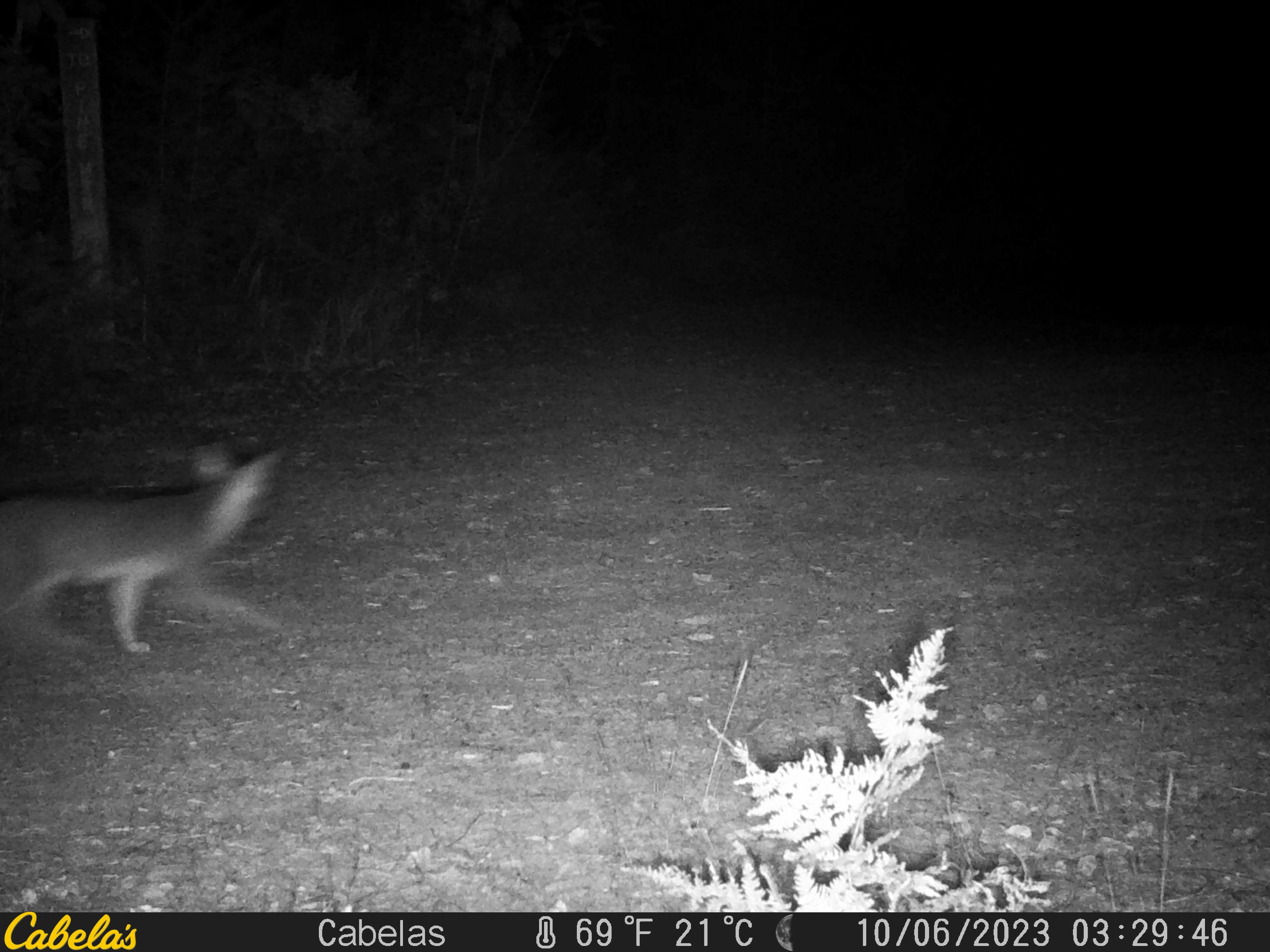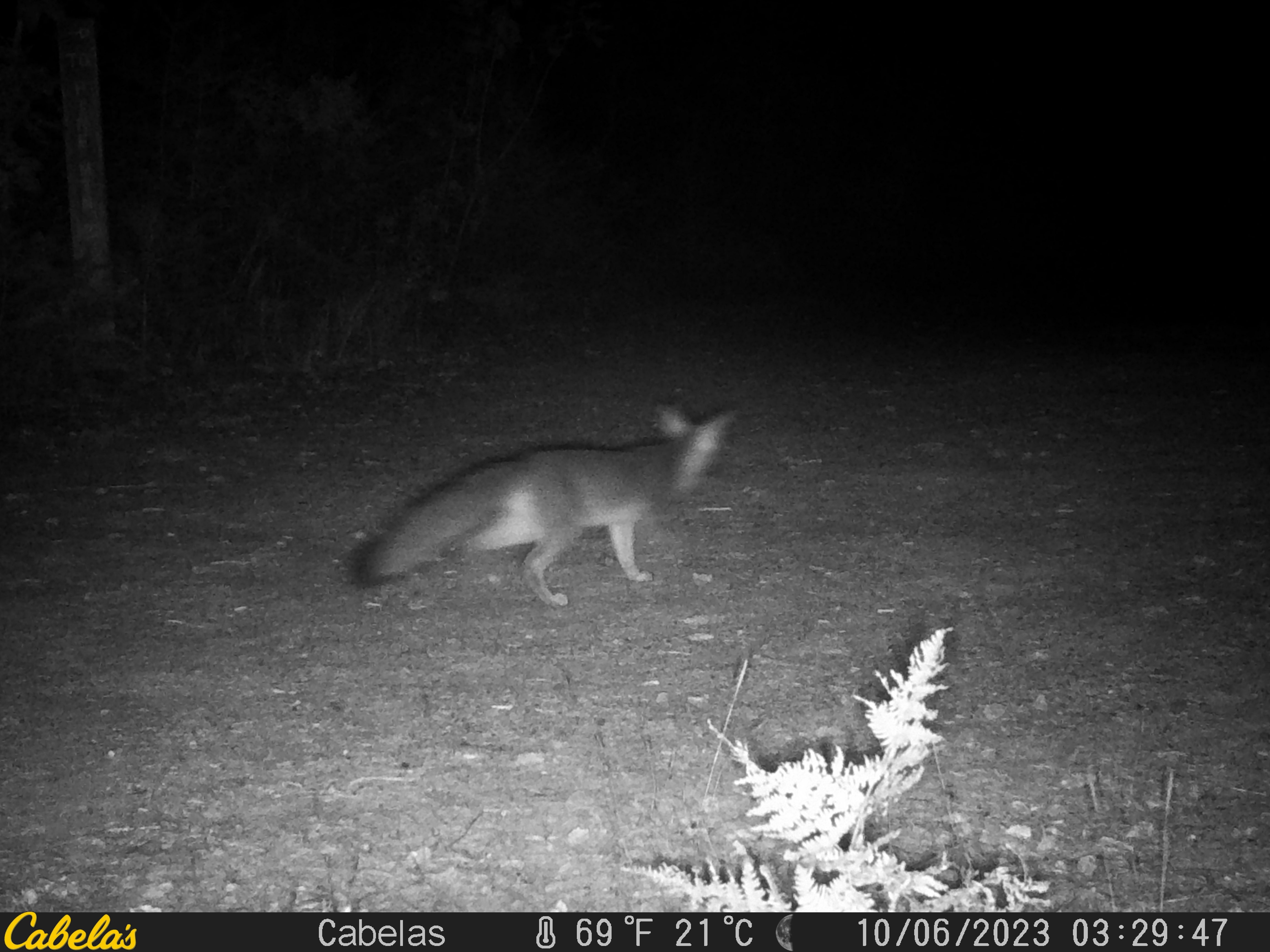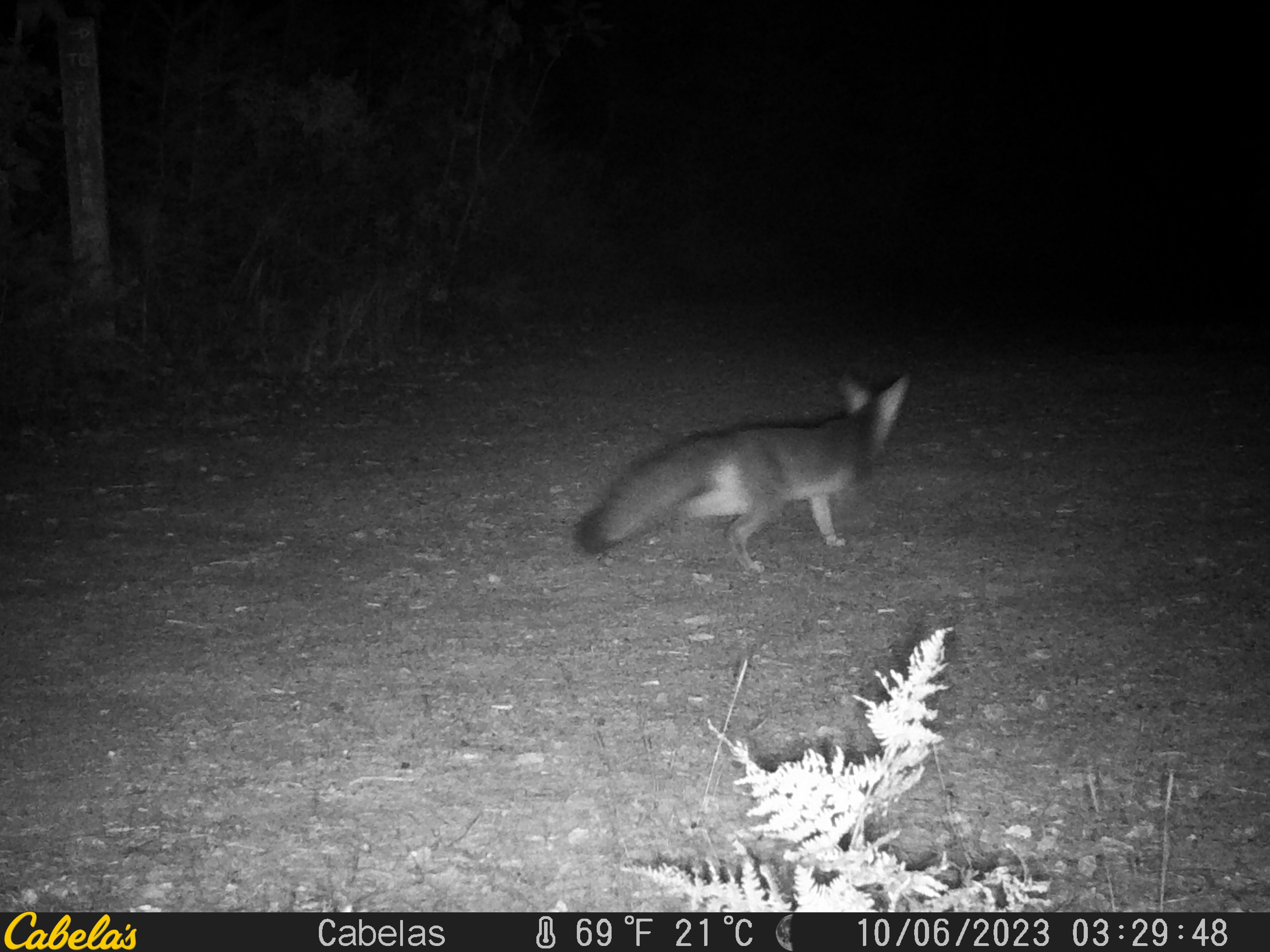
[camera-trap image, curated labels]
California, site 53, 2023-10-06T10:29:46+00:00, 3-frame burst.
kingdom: Animalia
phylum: Chordata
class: Mammalia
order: Carnivora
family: Canidae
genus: Urocyon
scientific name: Urocyon cinereoargenteus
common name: gray fox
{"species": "gray fox (Urocyon cinereoargenteus)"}